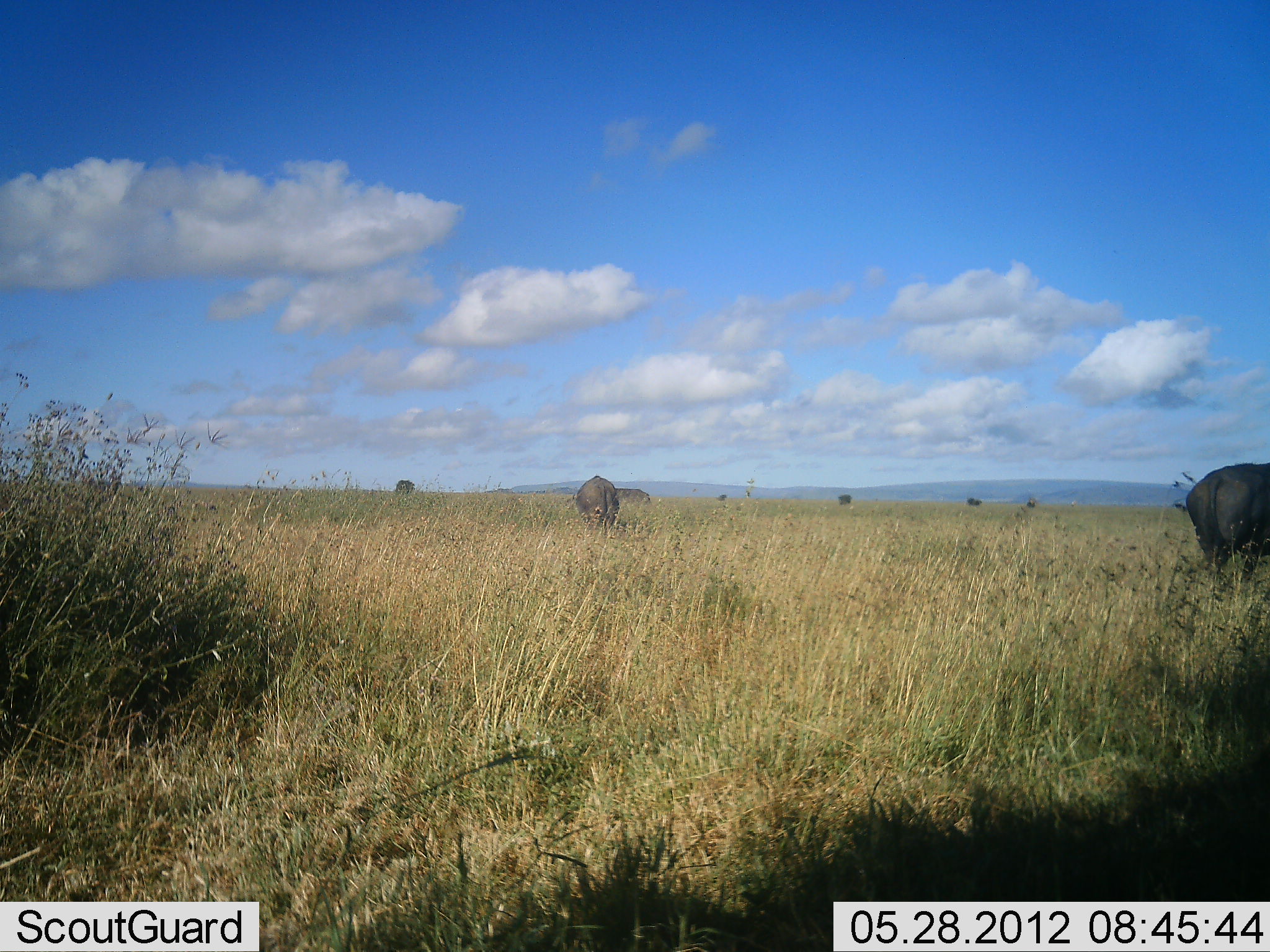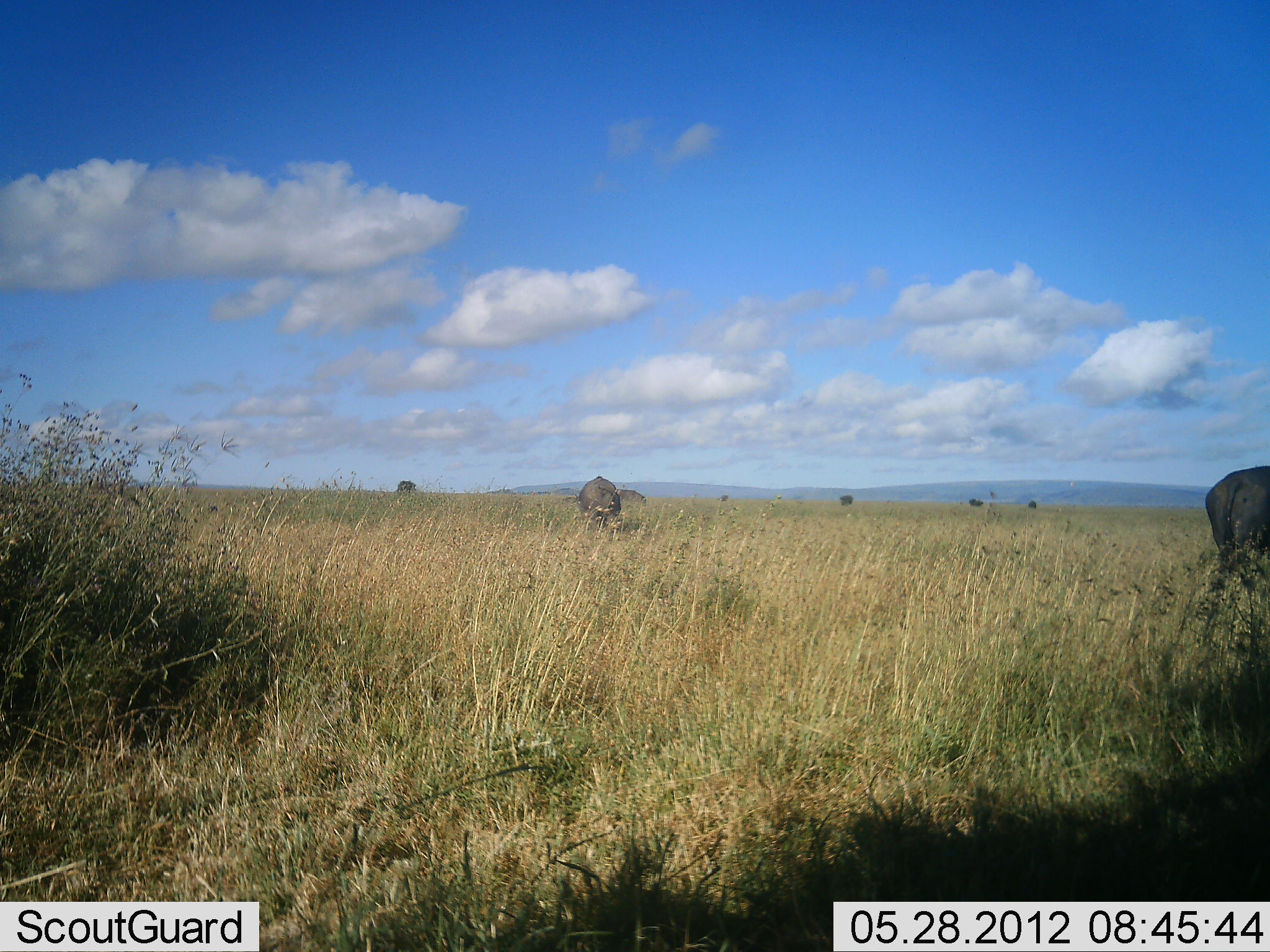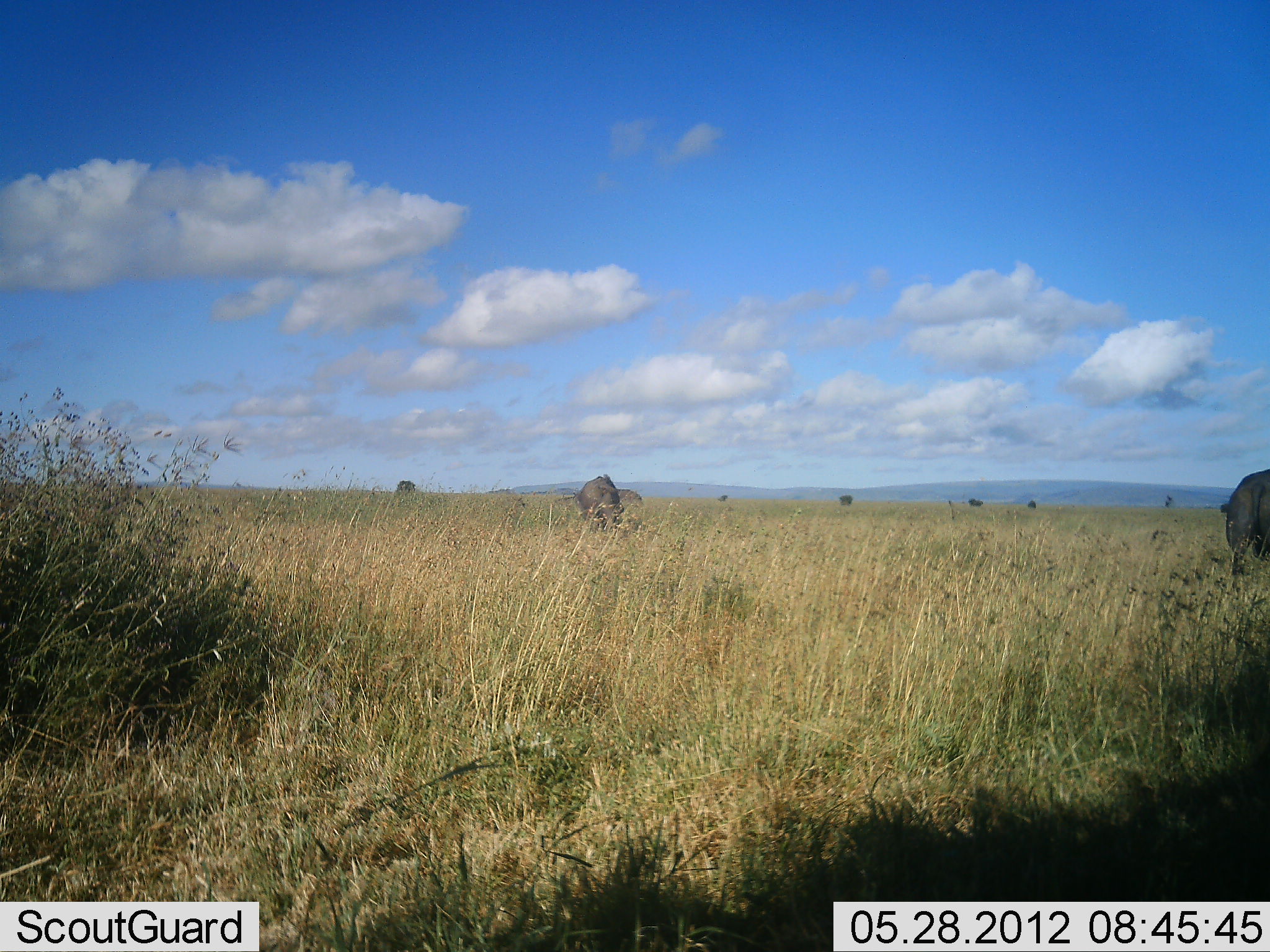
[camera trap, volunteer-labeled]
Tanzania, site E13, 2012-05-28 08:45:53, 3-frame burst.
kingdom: Animalia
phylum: Chordata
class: Mammalia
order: Artiodactyla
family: Bovidae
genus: Syncerus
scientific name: Syncerus caffer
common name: cape buffalo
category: buffalo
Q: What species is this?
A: Buffalo (cape buffalo) (Syncerus caffer).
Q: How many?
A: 3.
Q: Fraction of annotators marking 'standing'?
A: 60%.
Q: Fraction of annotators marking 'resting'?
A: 0%.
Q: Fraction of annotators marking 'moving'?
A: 40%.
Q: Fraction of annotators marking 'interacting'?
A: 0%.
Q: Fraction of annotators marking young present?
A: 10%.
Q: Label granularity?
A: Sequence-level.